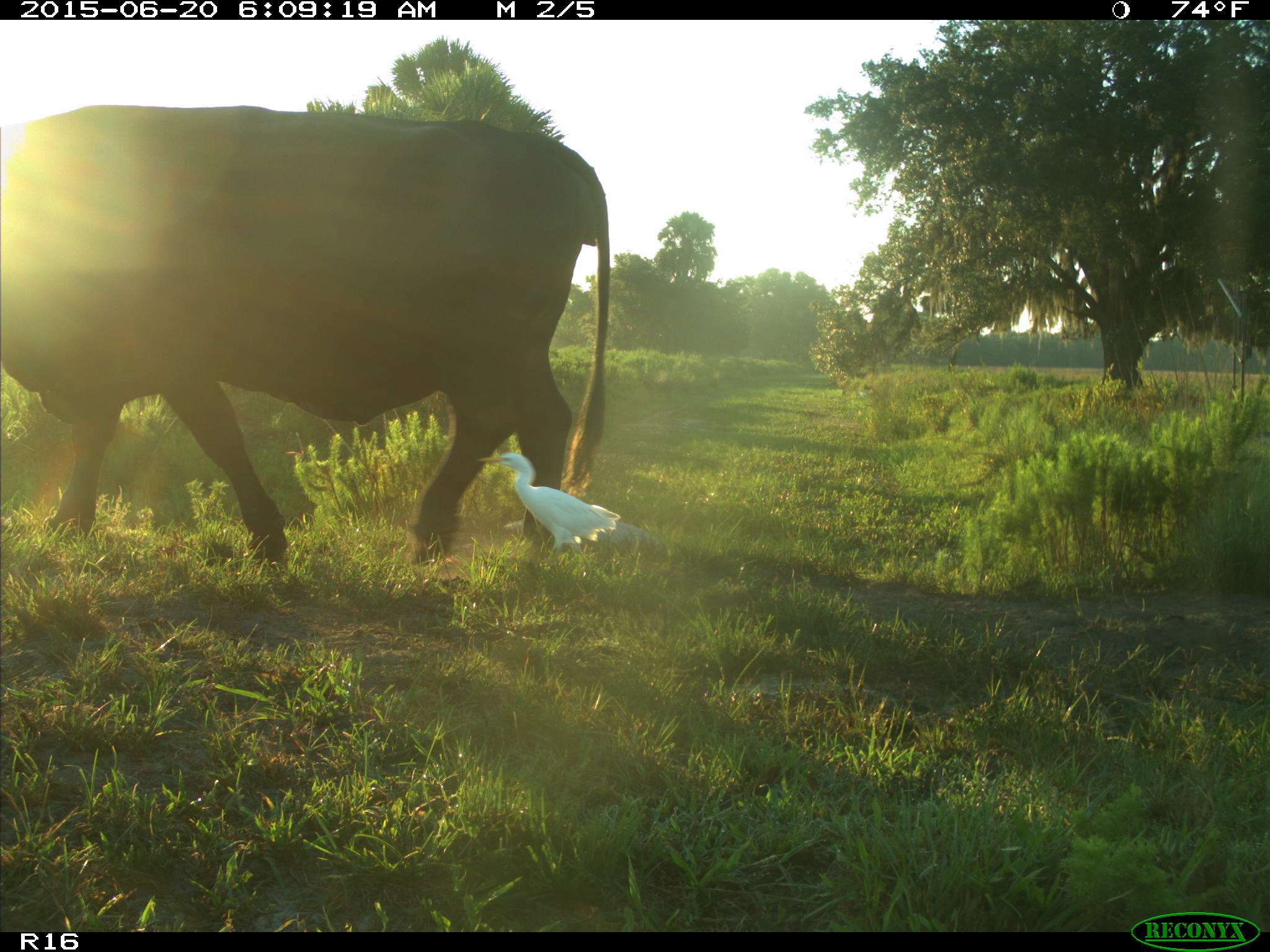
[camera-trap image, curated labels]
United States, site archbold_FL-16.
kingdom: Animalia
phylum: Chordata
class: Mammalia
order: Artiodactyla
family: Bovidae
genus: Bos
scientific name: Bos taurus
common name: domestic cow